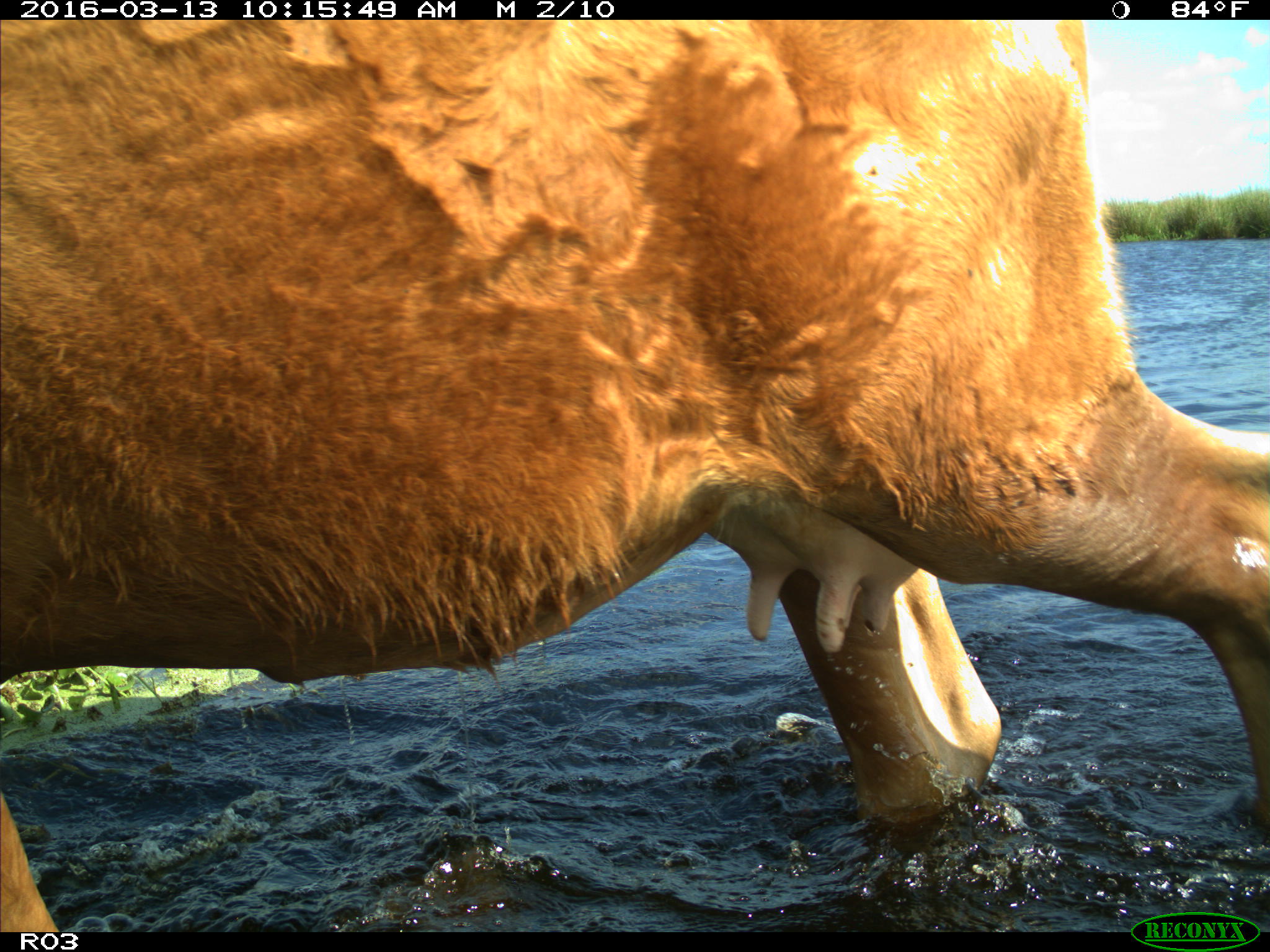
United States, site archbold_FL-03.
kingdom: Animalia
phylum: Chordata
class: Mammalia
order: Artiodactyla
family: Bovidae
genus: Bos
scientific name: Bos taurus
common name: domestic cow